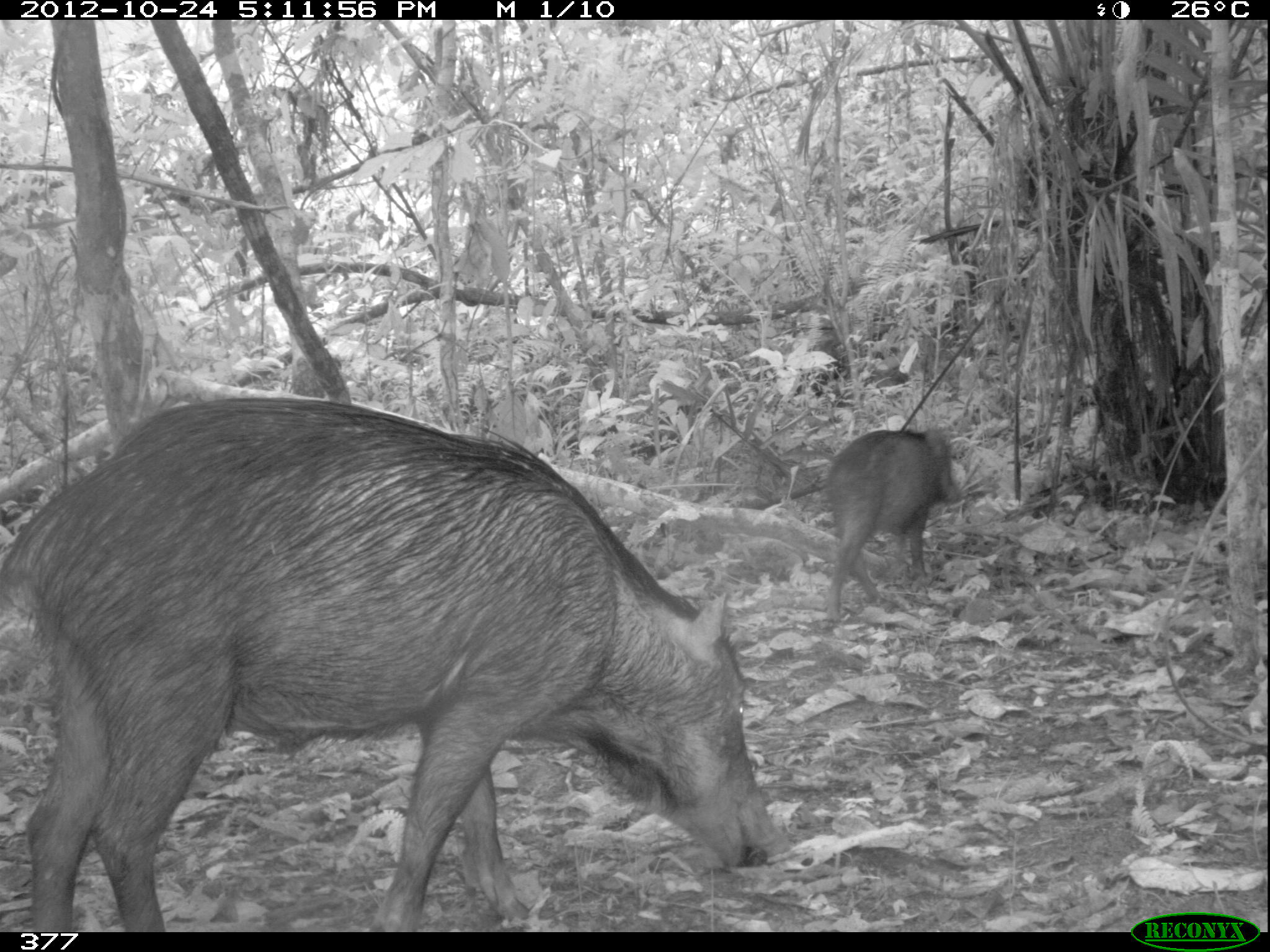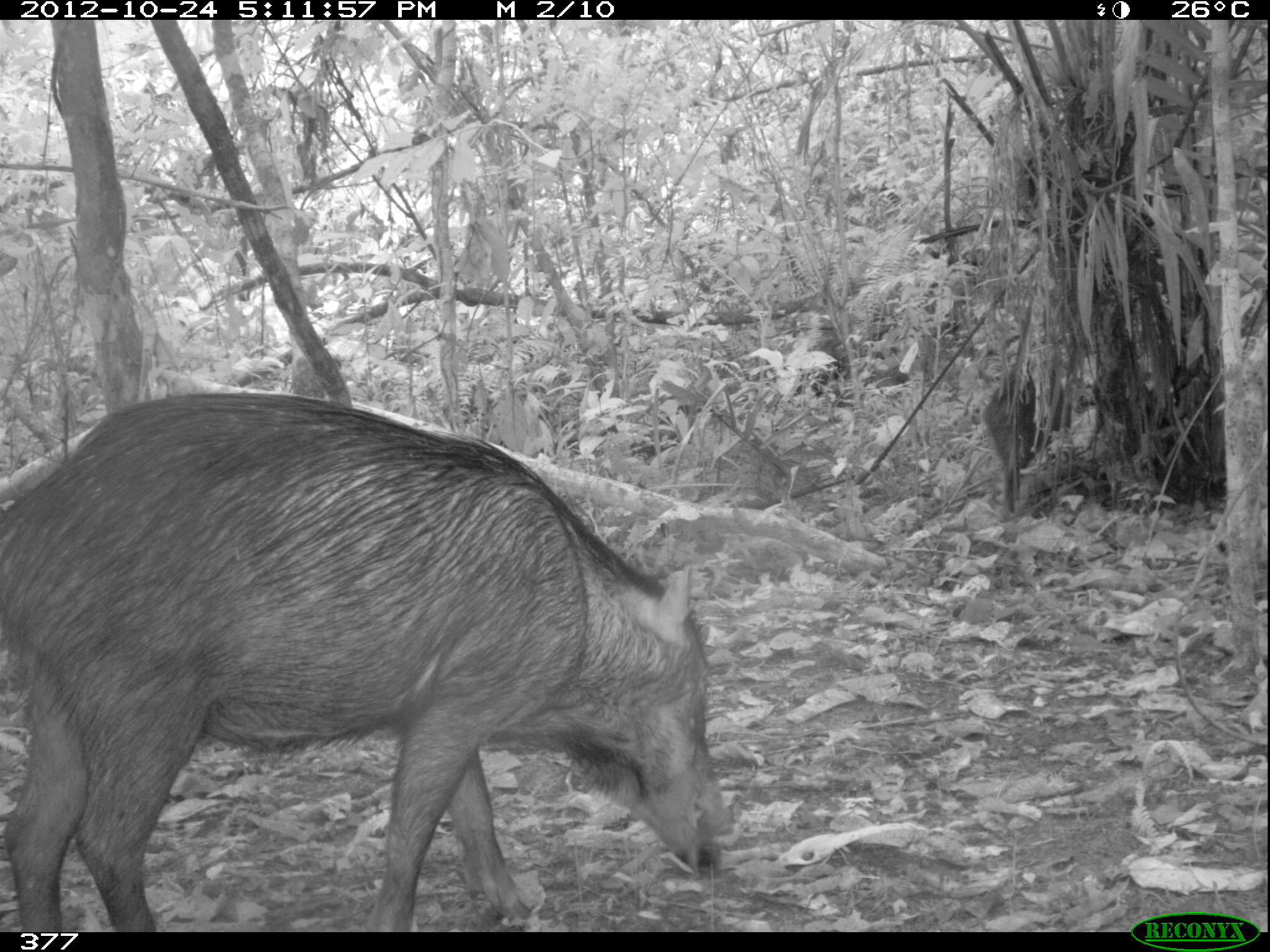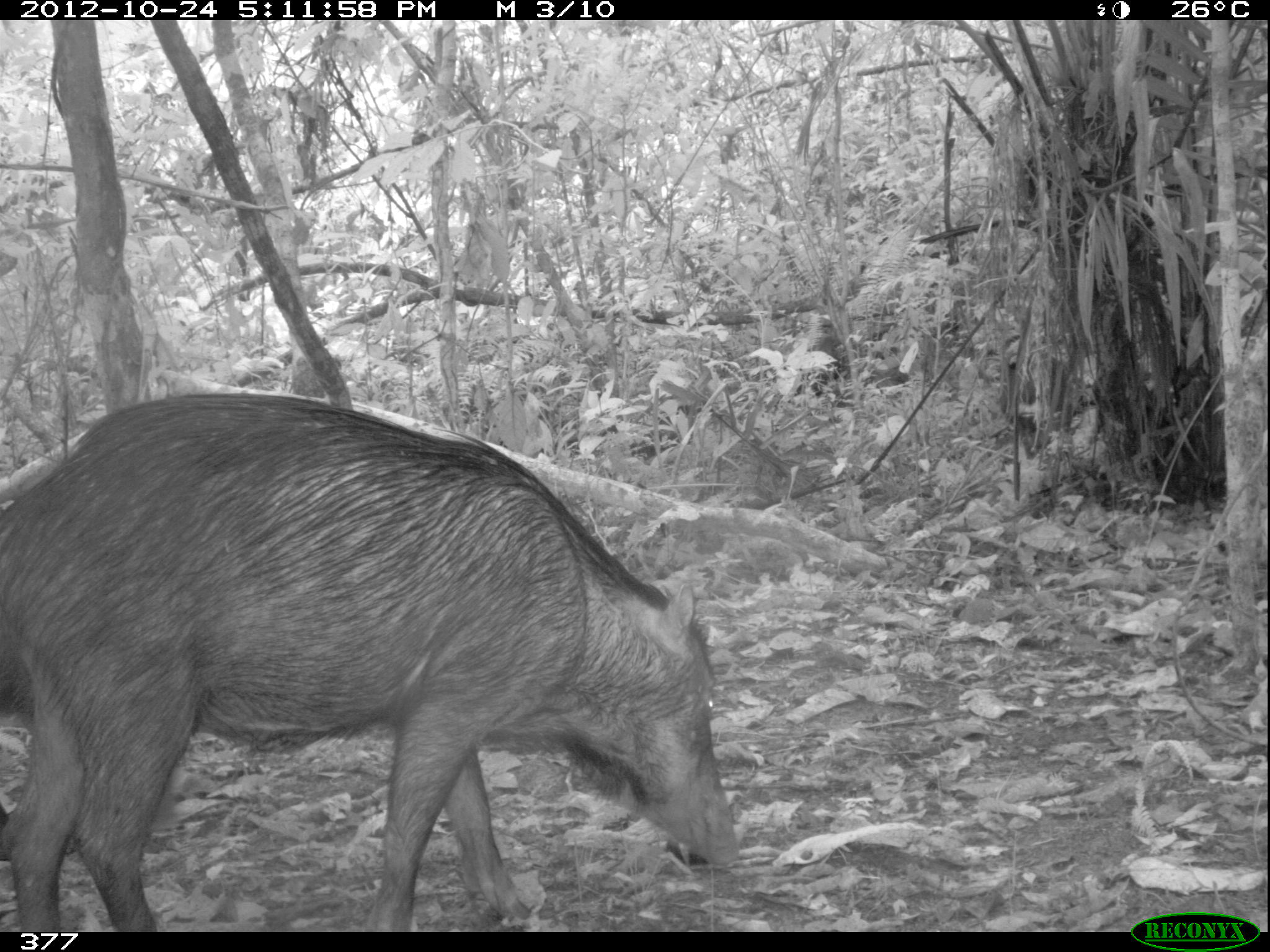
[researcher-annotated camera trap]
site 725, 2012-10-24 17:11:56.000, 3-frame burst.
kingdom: Animalia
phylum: Chordata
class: Mammalia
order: Artiodactyla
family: Tayassuidae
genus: Tayassu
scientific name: Tayassu pecari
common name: white-lipped peccary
Tayassu pecari (white-lipped peccary).